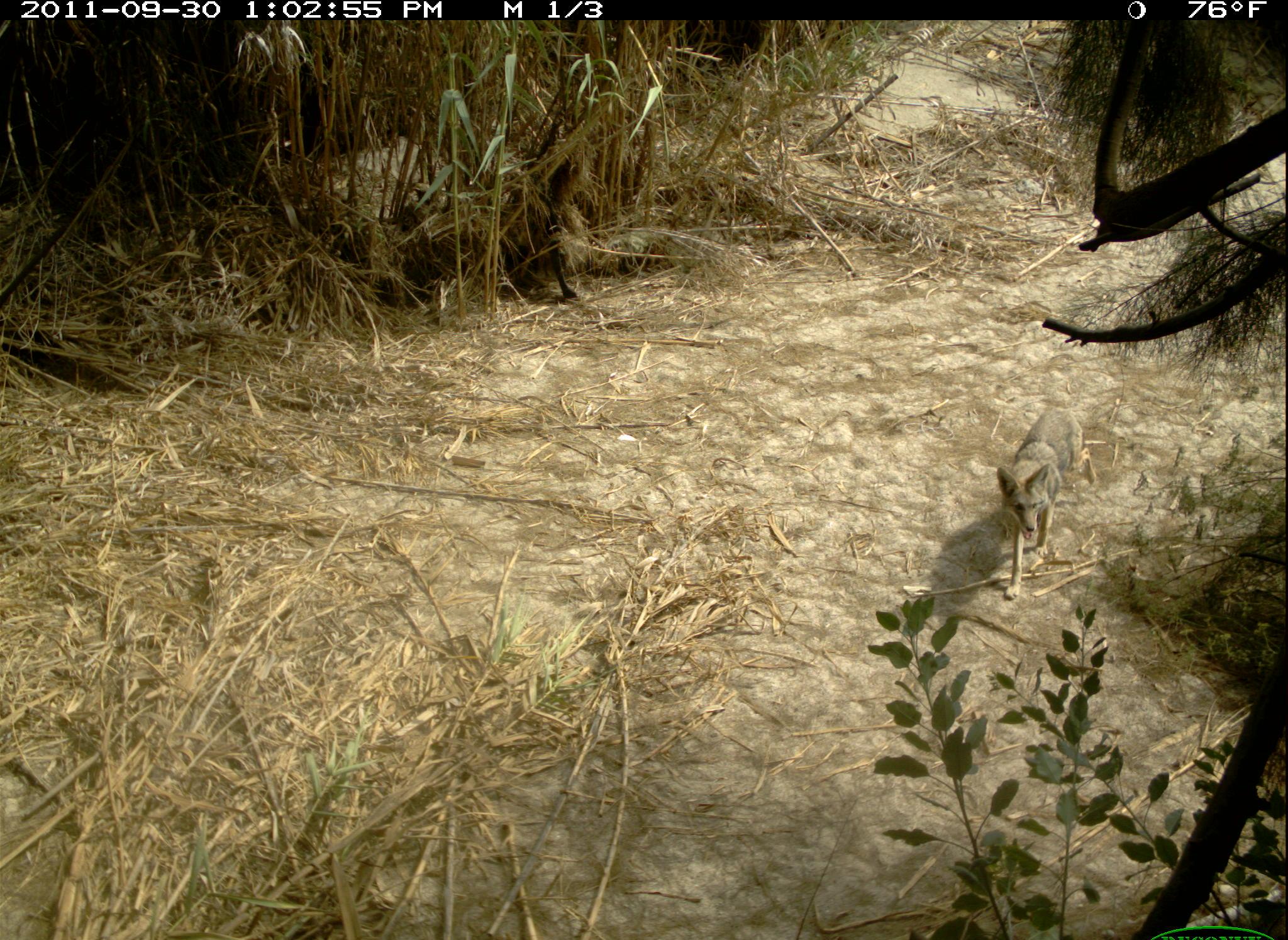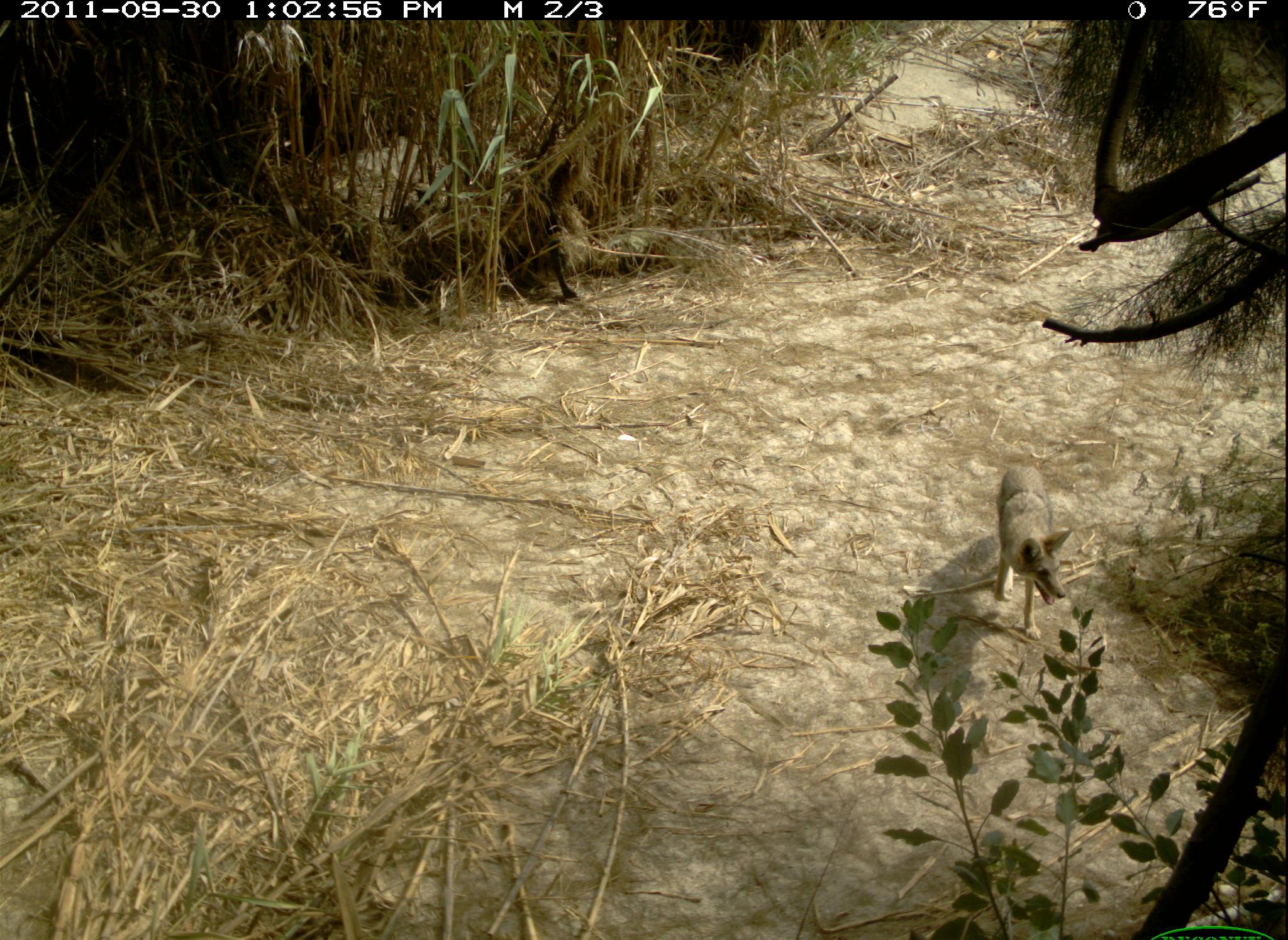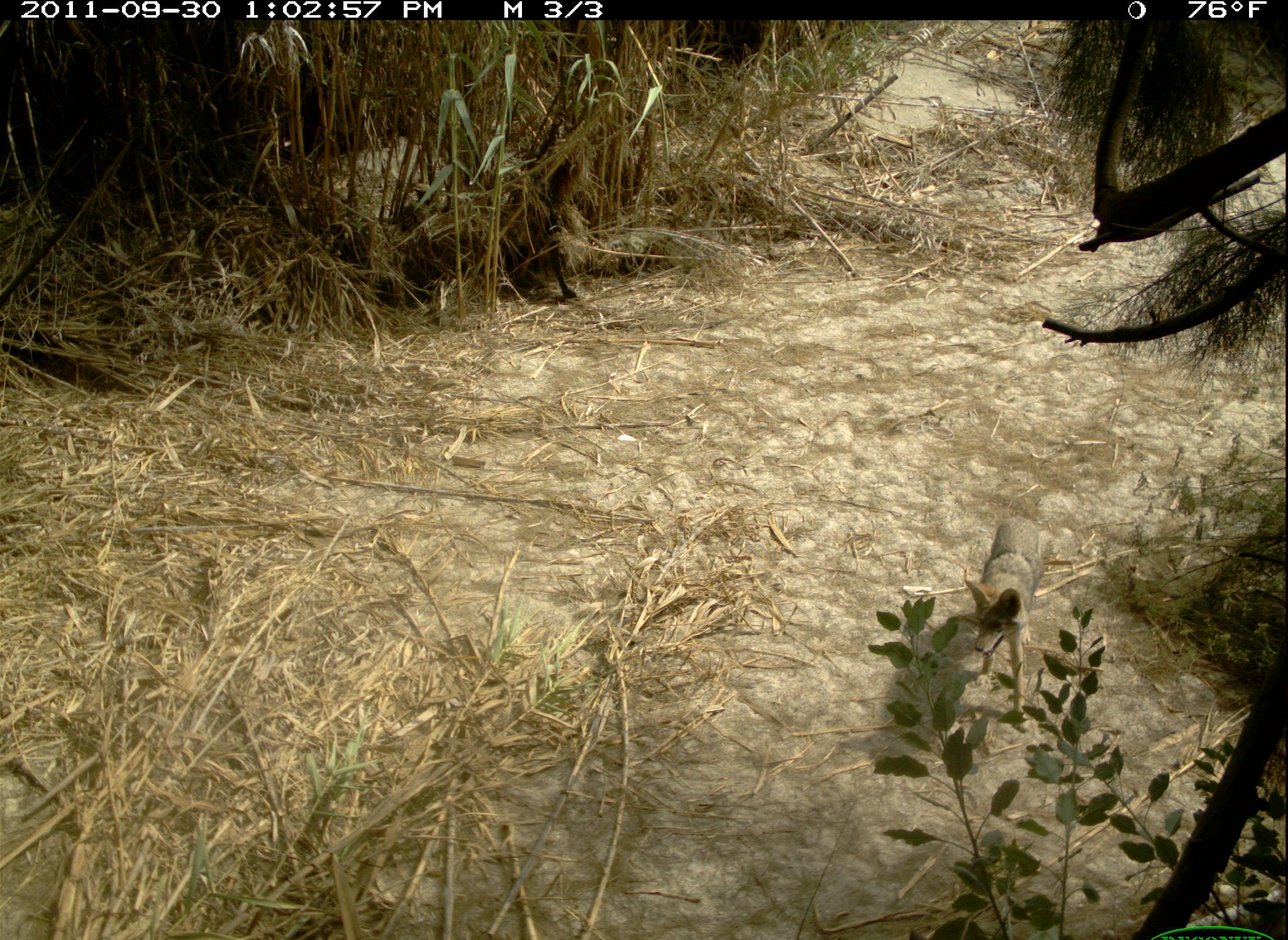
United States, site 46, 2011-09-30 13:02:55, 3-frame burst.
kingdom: Animalia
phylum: Chordata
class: Mammalia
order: Carnivora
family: Canidae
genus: Canis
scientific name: Canis latrans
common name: coyote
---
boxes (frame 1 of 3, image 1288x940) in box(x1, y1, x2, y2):
coyote: box(990, 398, 1103, 610)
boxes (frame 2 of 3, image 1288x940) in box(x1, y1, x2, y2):
coyote: box(977, 443, 1090, 660)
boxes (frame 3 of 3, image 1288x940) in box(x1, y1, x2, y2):
coyote: box(948, 508, 1064, 739)